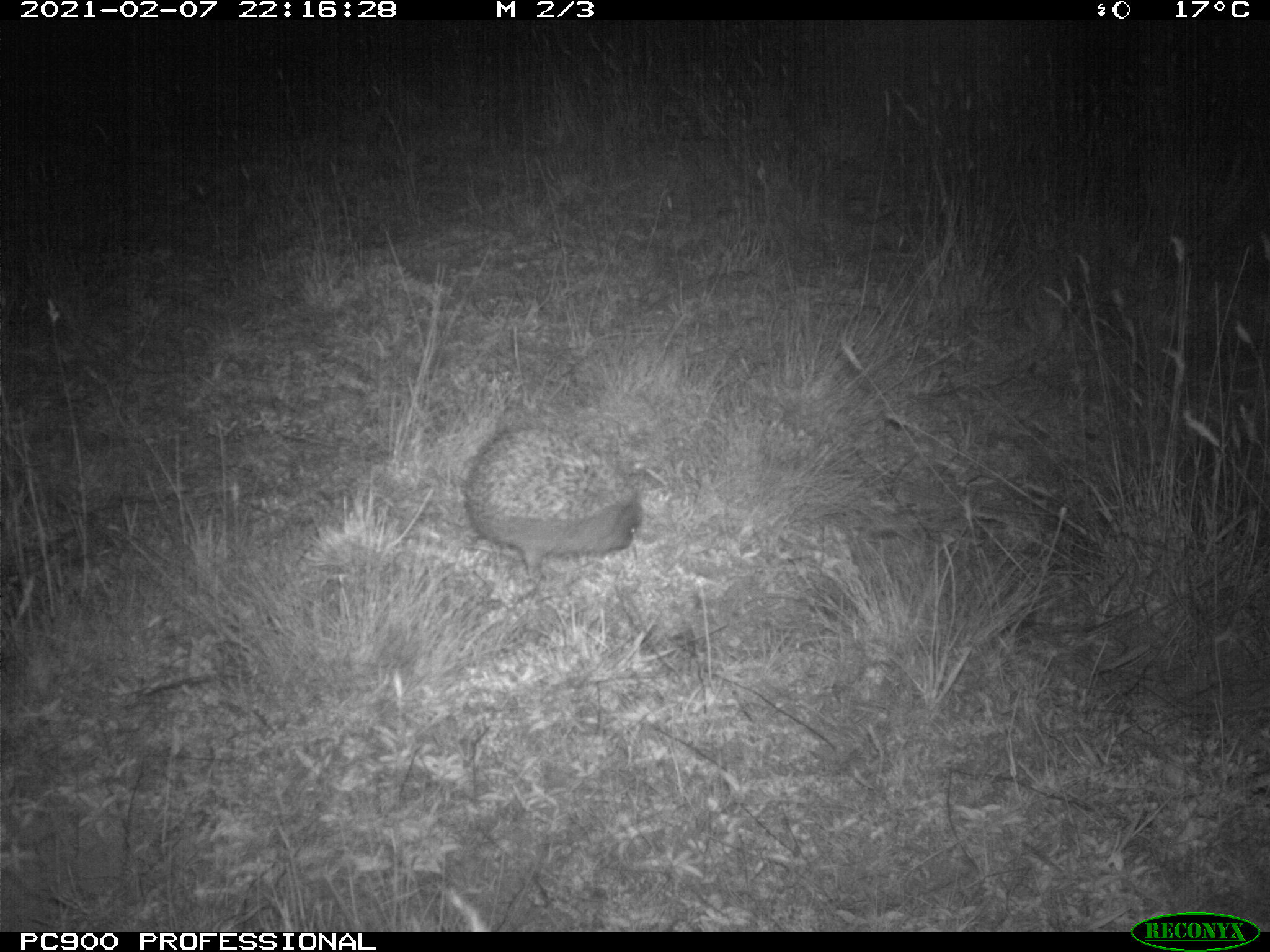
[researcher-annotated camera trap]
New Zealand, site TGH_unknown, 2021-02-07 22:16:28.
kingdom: Animalia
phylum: Chordata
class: Mammalia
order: Eulipotyphla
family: Erinaceidae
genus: Erinaceus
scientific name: Erinaceus europaeus europaeus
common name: european hedgehog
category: hedgehog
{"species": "hedgehog (european hedgehog) (Erinaceus europaeus europaeus)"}